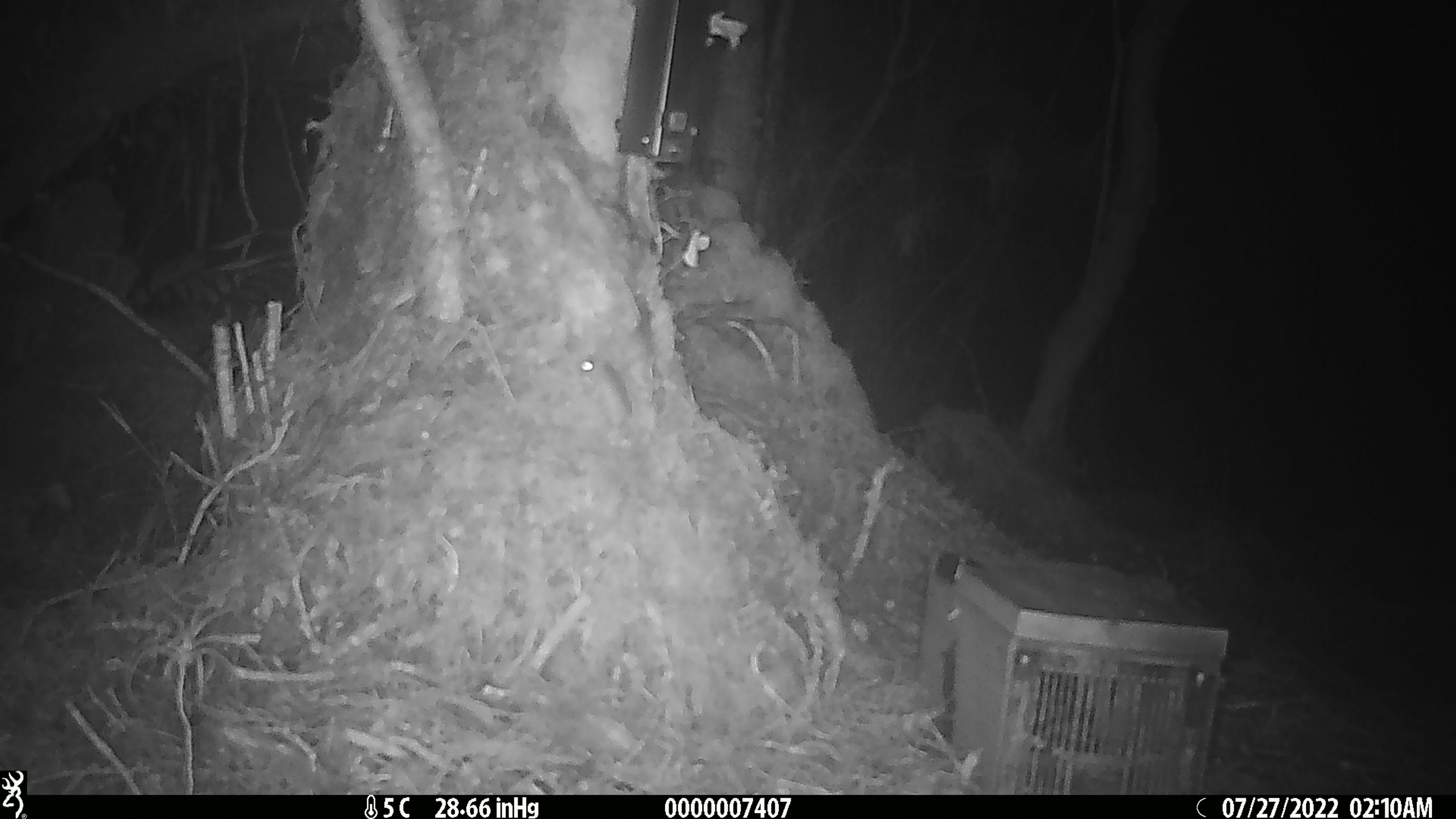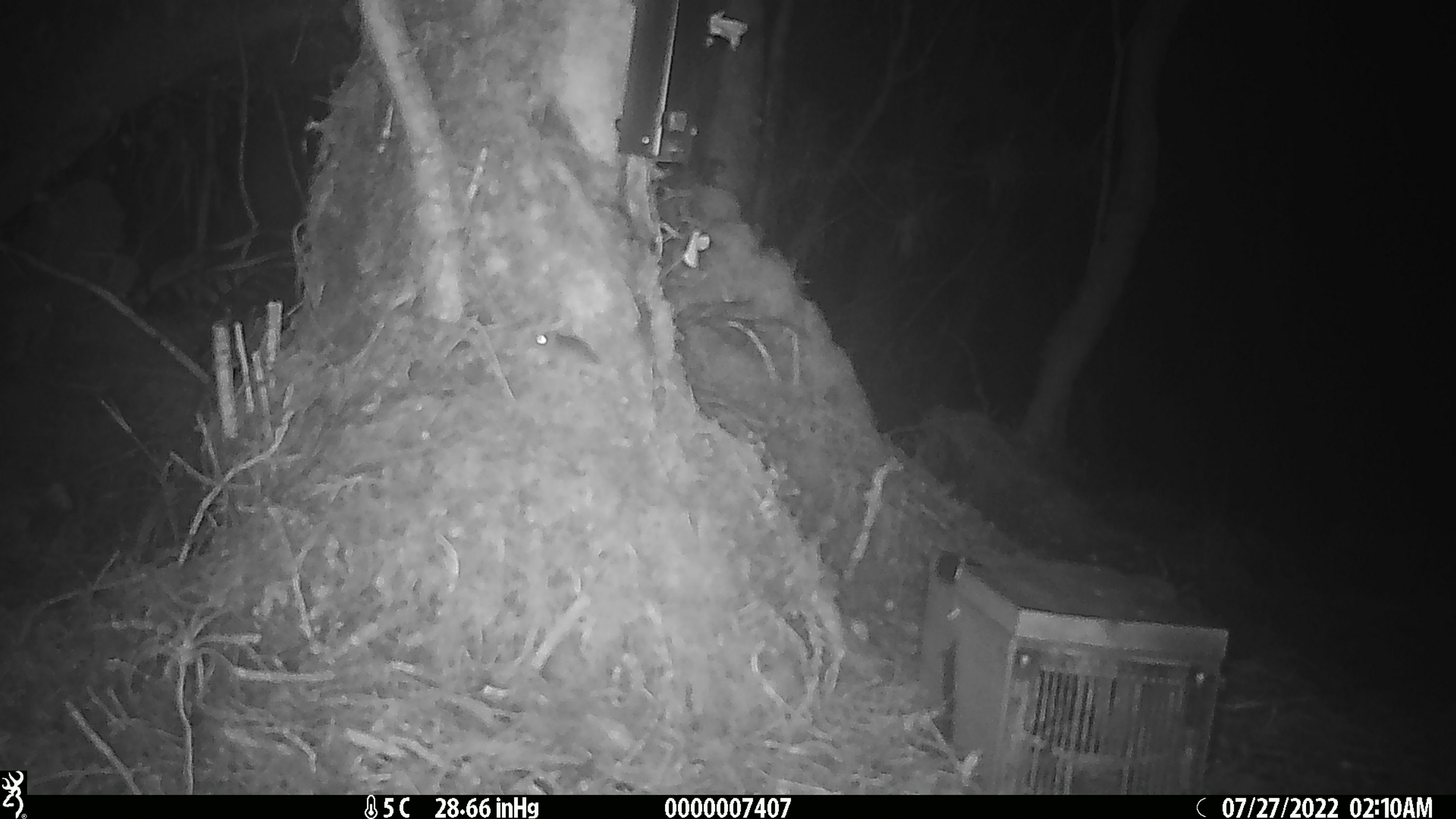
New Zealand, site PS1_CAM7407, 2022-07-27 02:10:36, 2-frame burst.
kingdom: Animalia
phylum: Chordata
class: Mammalia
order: Rodentia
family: Muridae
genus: Mus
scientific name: Mus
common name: mouse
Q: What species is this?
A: Mouse (Mus).